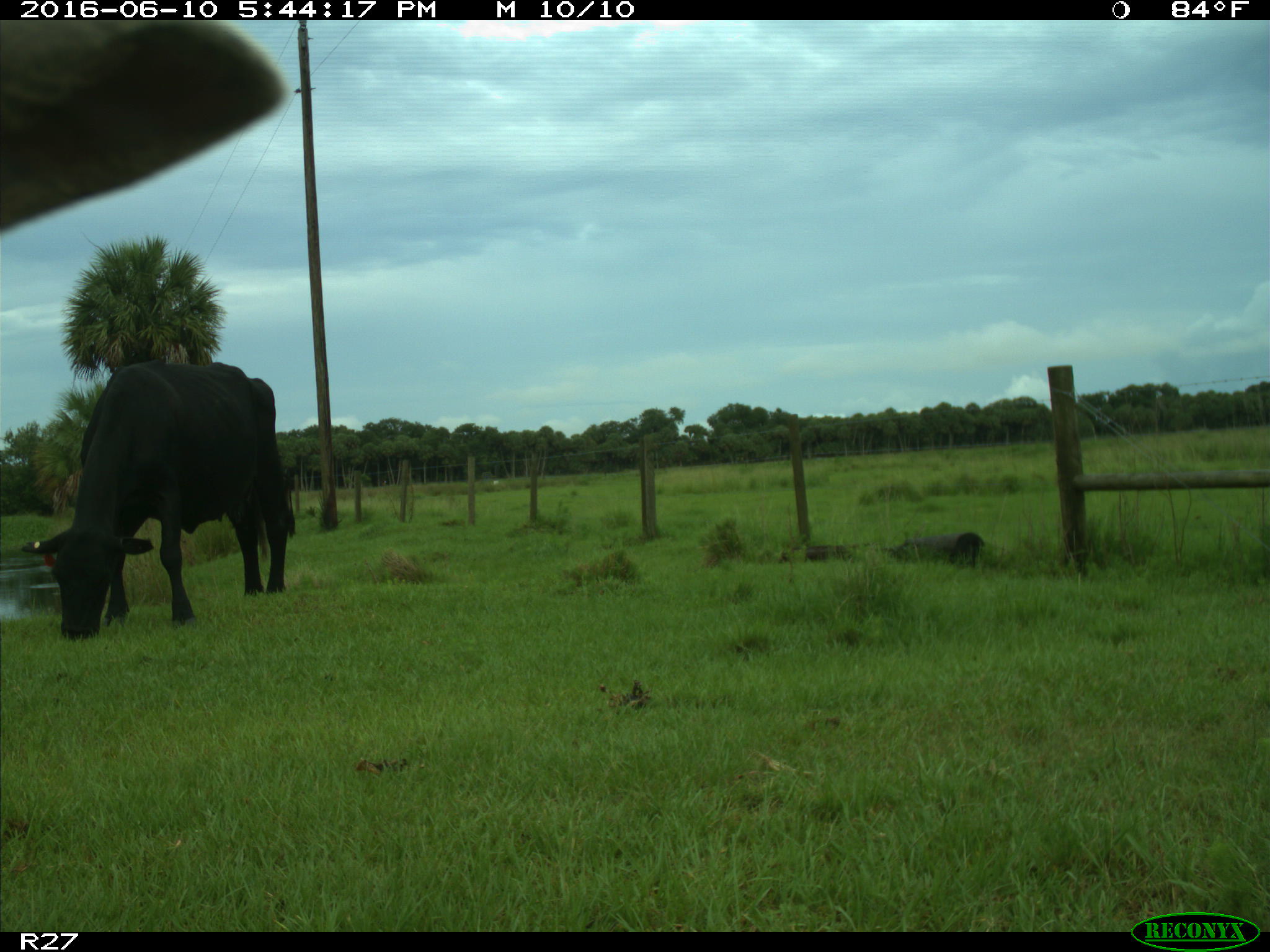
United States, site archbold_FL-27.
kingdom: Animalia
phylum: Chordata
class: Mammalia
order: Artiodactyla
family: Bovidae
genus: Bos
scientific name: Bos taurus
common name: domestic cow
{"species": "Bos taurus (domestic cow)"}